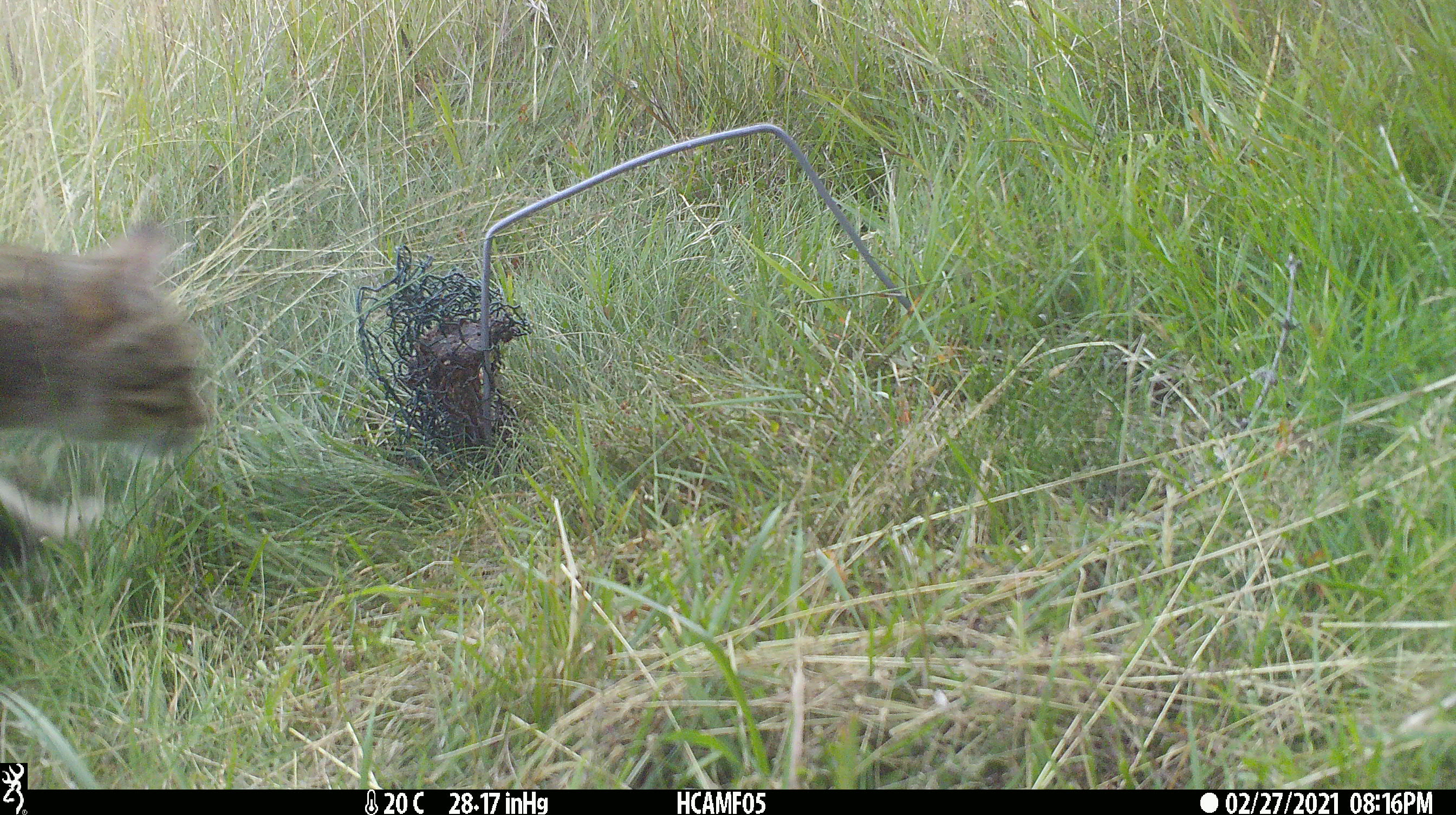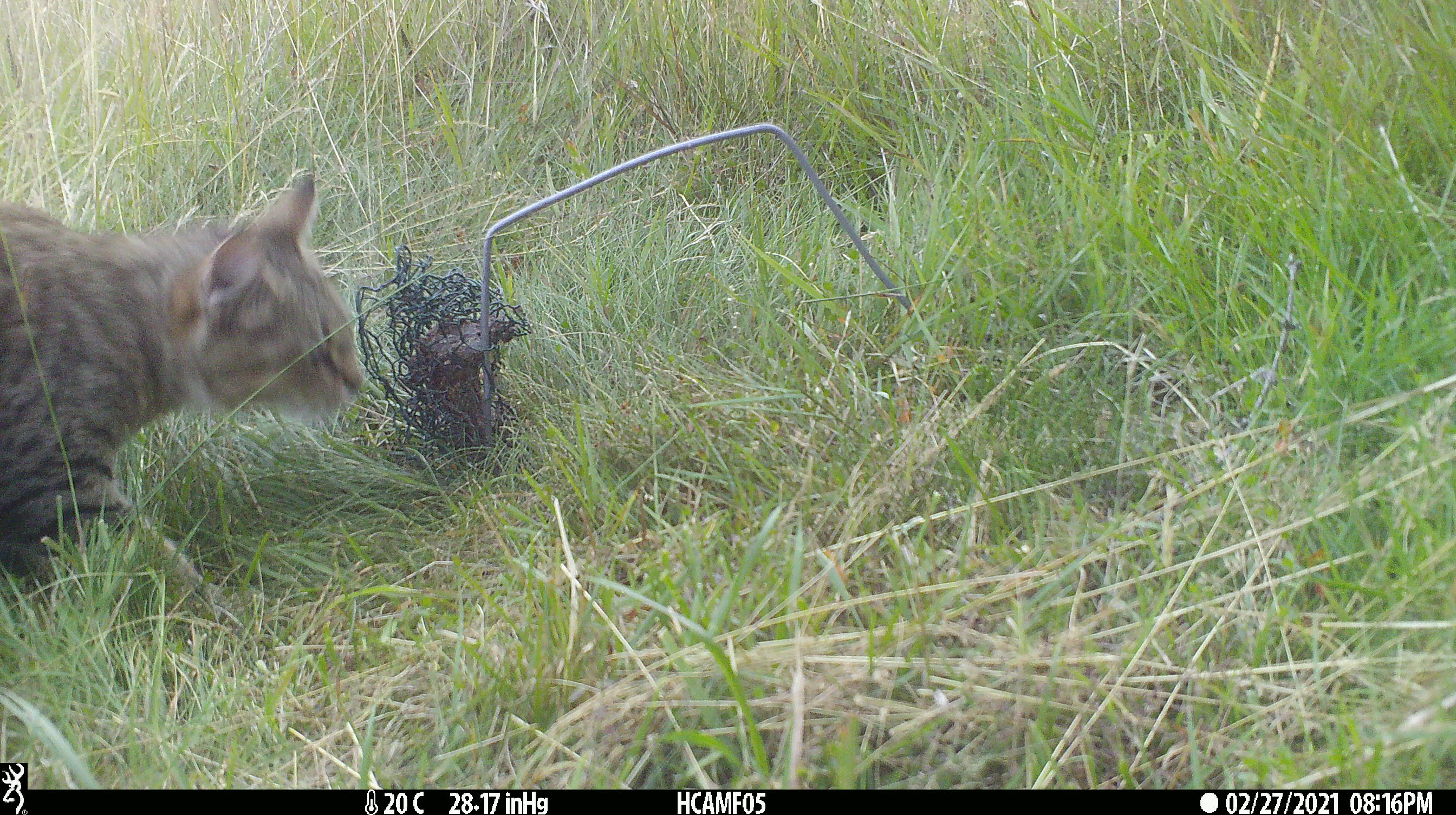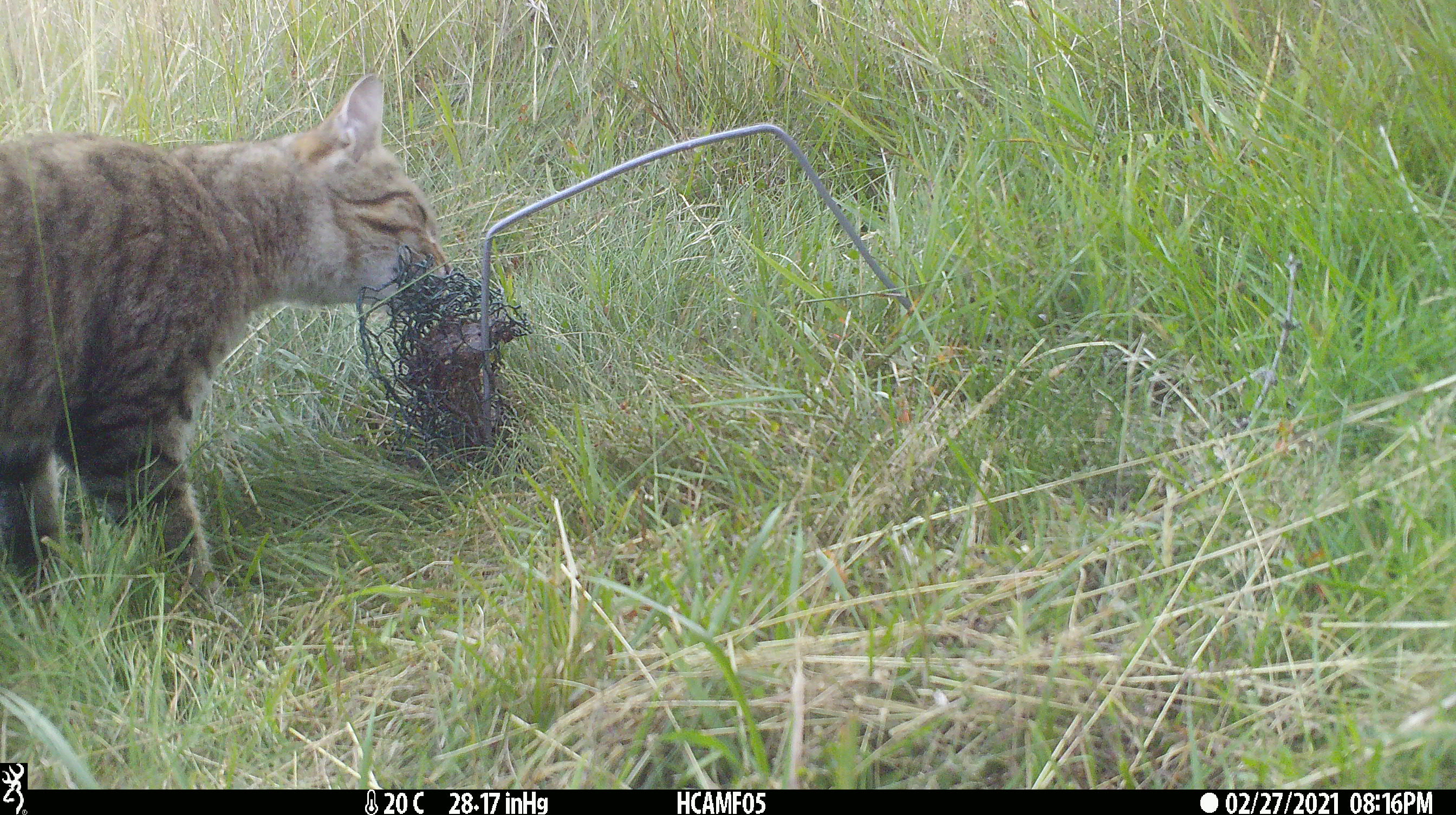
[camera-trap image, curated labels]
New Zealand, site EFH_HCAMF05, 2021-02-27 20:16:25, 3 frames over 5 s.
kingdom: Animalia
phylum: Chordata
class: Mammalia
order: Carnivora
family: Felidae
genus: Felis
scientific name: Felis catus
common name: domestic cat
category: cat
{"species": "cat (domestic cat) (Felis catus)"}